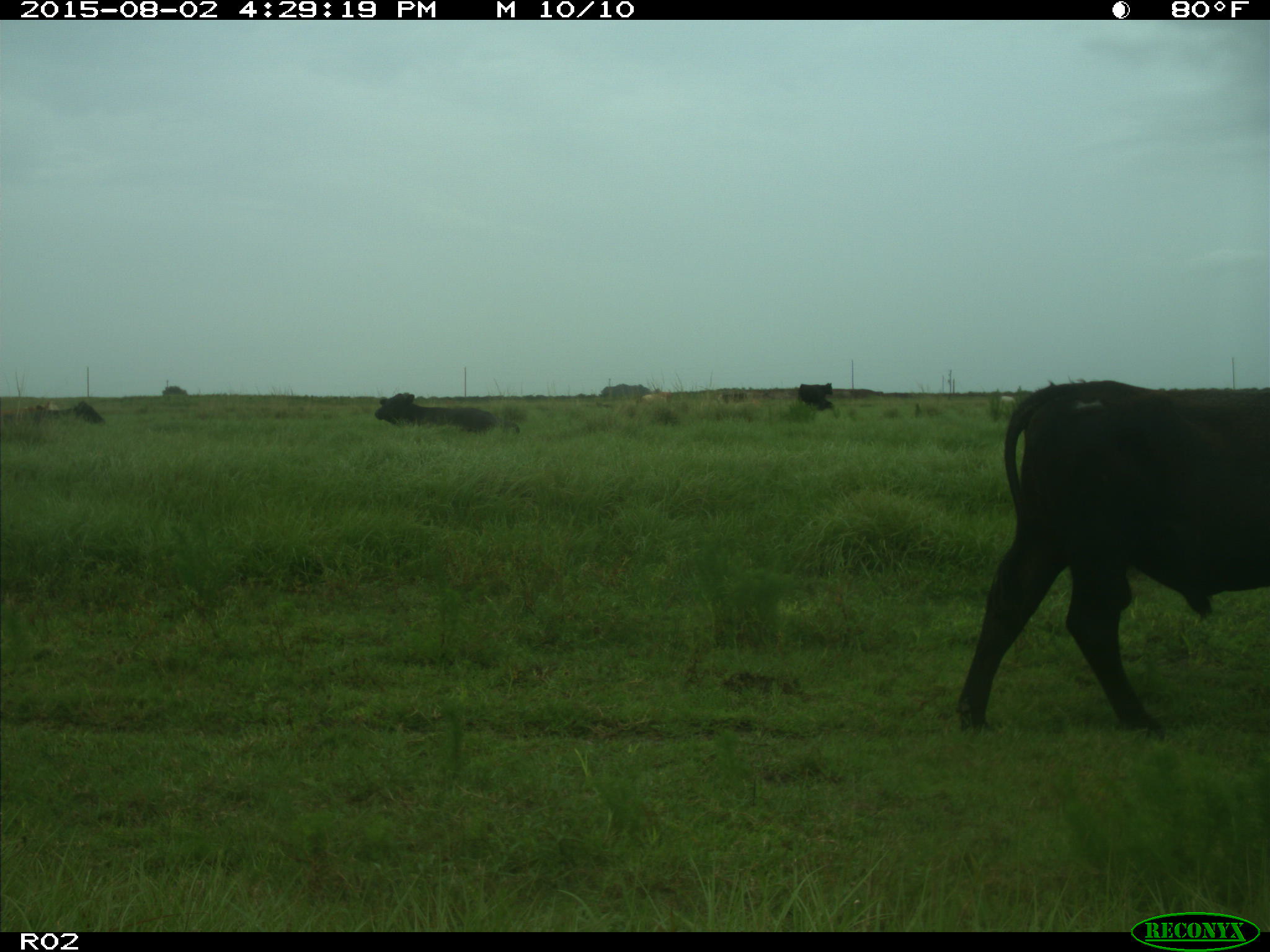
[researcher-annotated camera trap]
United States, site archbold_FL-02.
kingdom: Animalia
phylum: Chordata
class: Mammalia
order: Artiodactyla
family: Bovidae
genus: Bos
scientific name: Bos taurus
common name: domestic cow